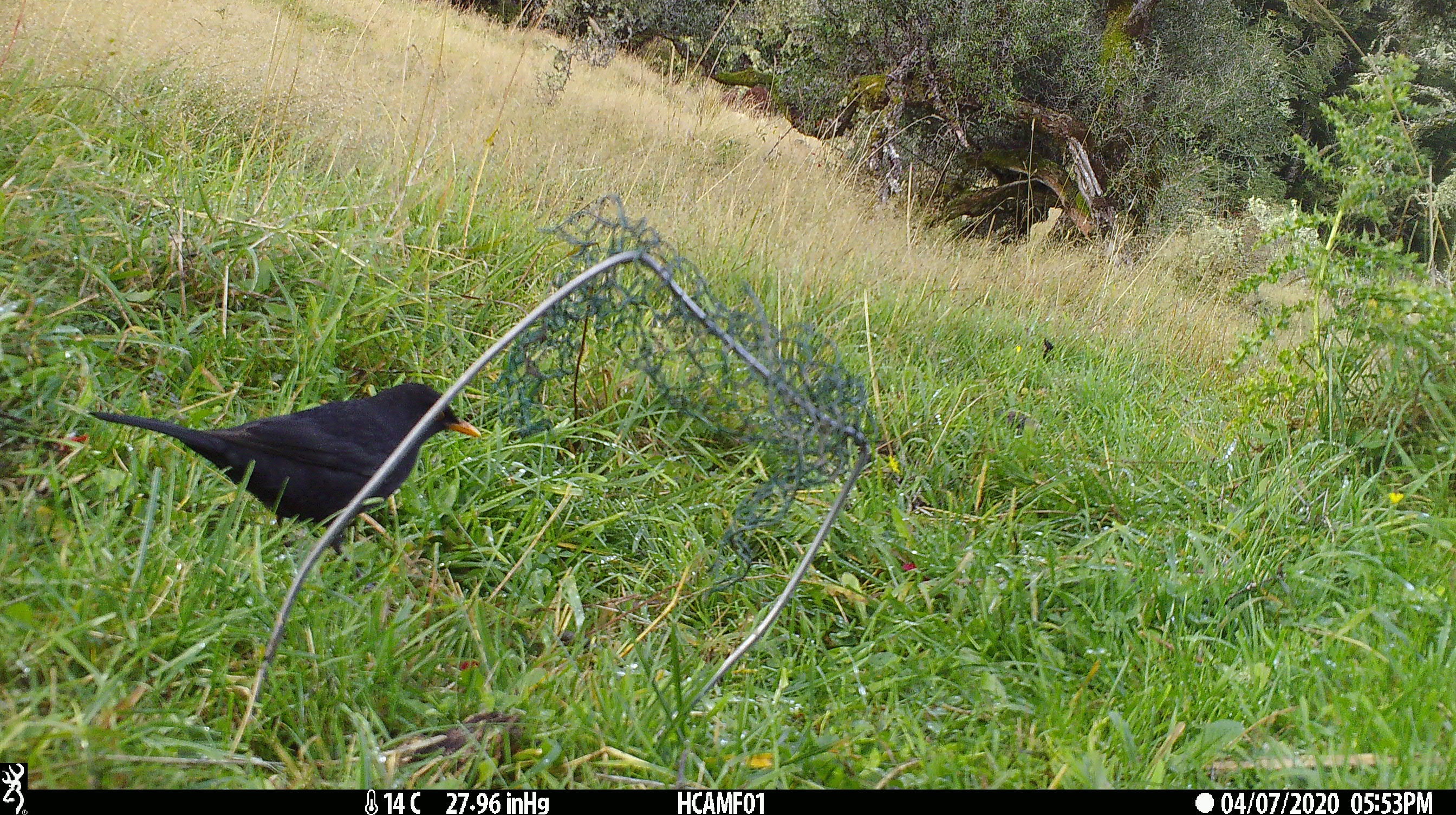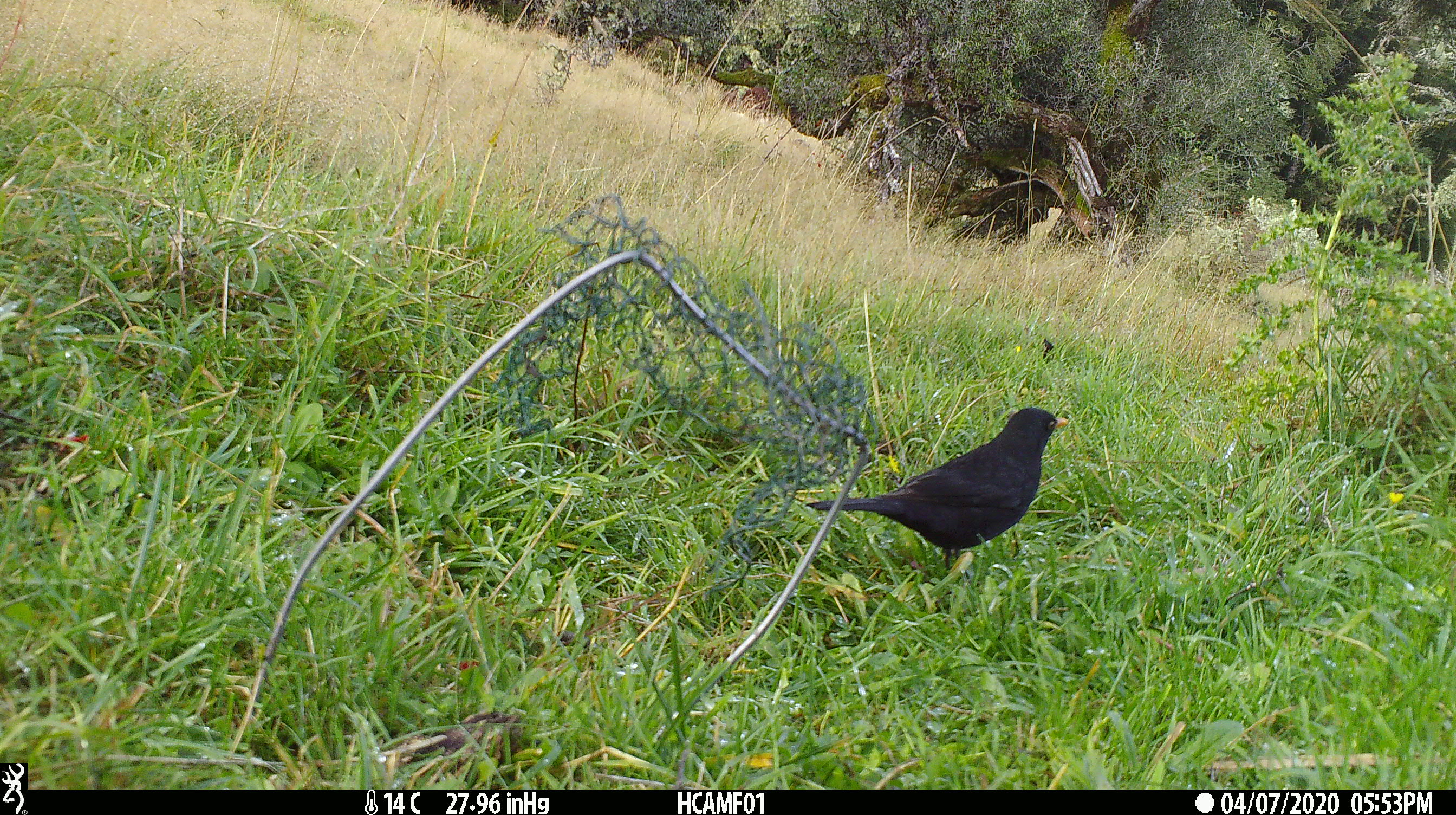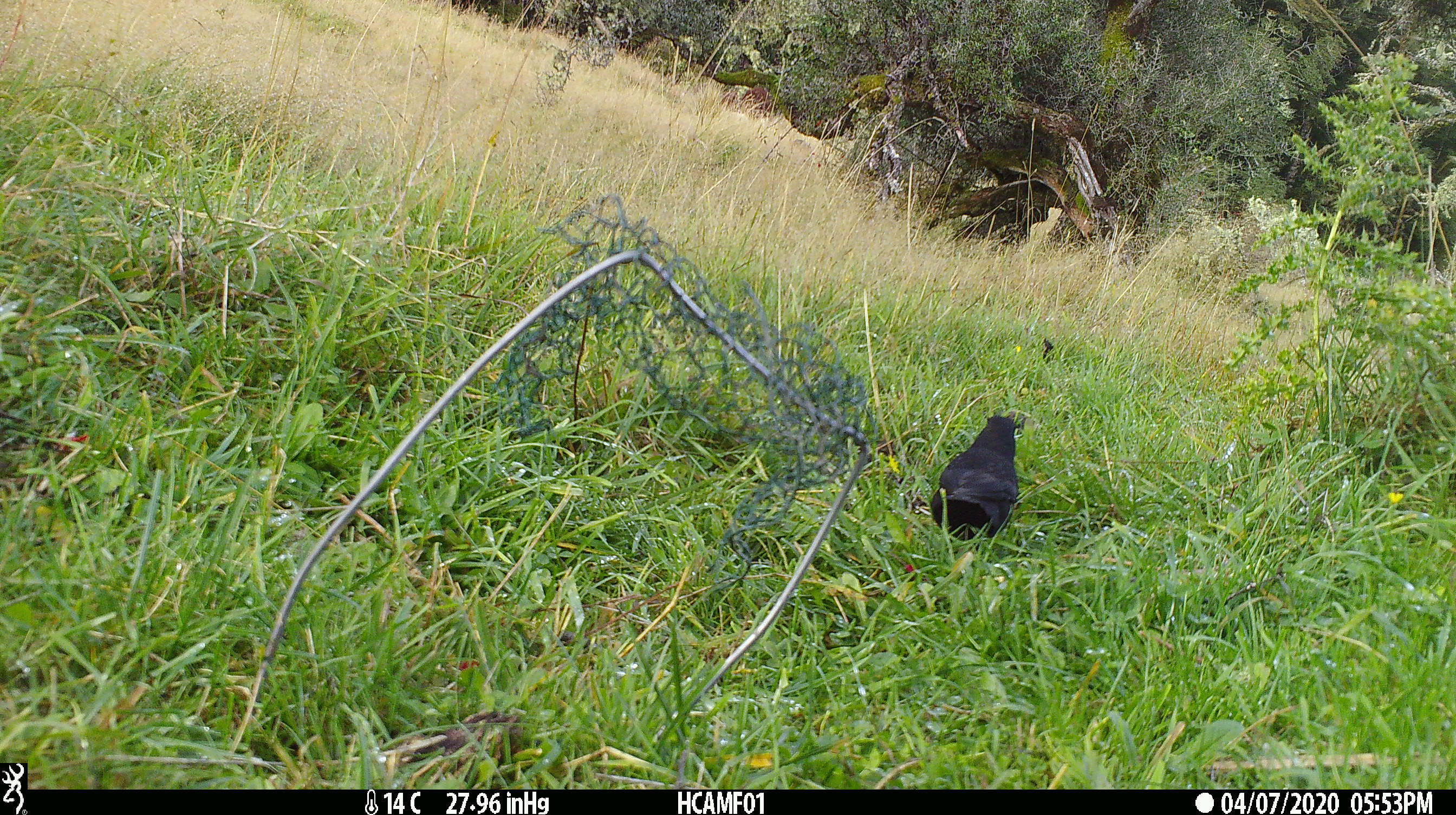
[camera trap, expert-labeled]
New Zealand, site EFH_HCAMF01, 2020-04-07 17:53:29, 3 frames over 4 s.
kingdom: Animalia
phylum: Chordata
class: Aves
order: Passeriformes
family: Turdidae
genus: Turdus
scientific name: Turdus merula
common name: eurasian blackbird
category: blackbird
Blackbird (eurasian blackbird) (Turdus merula).